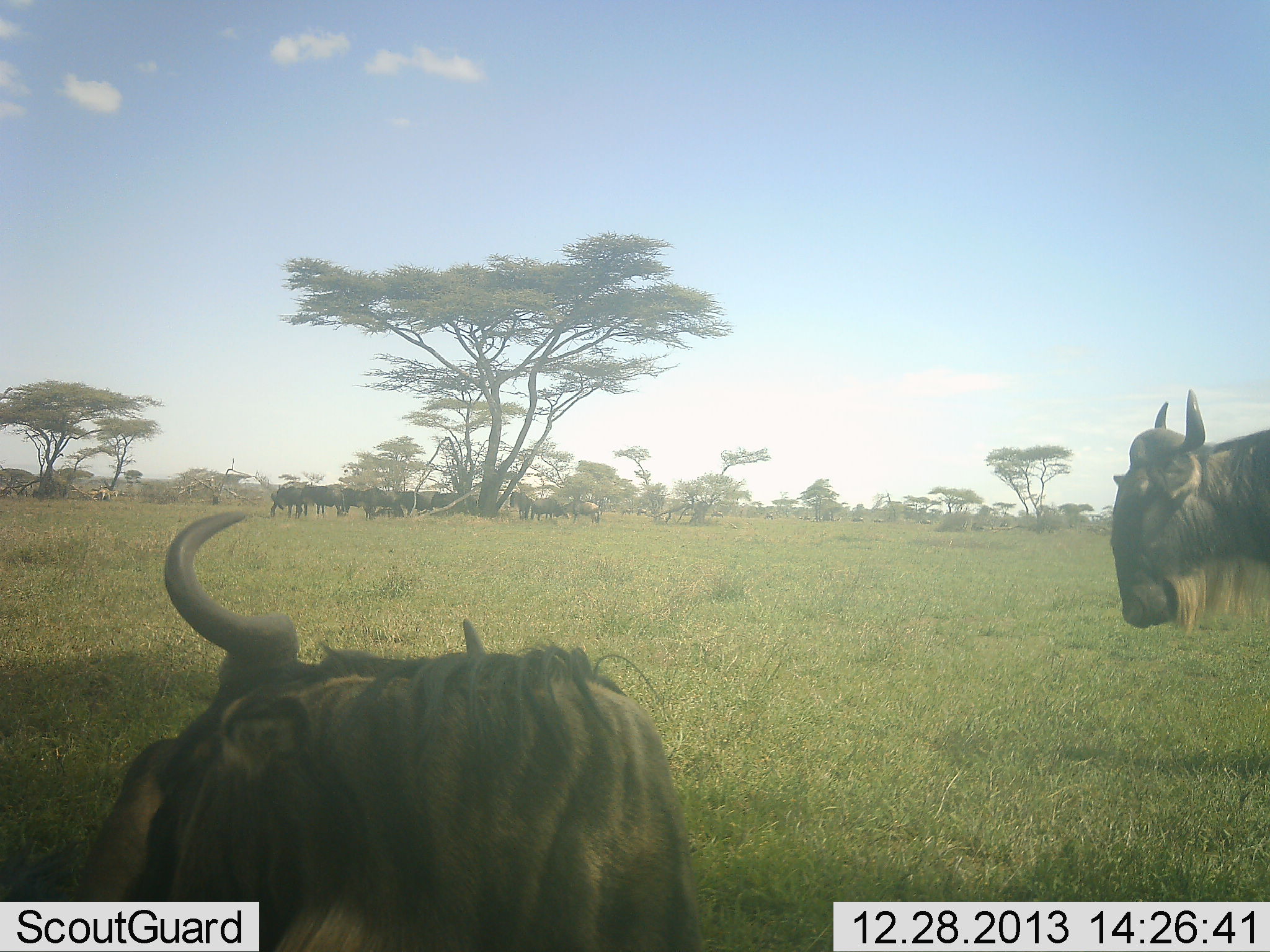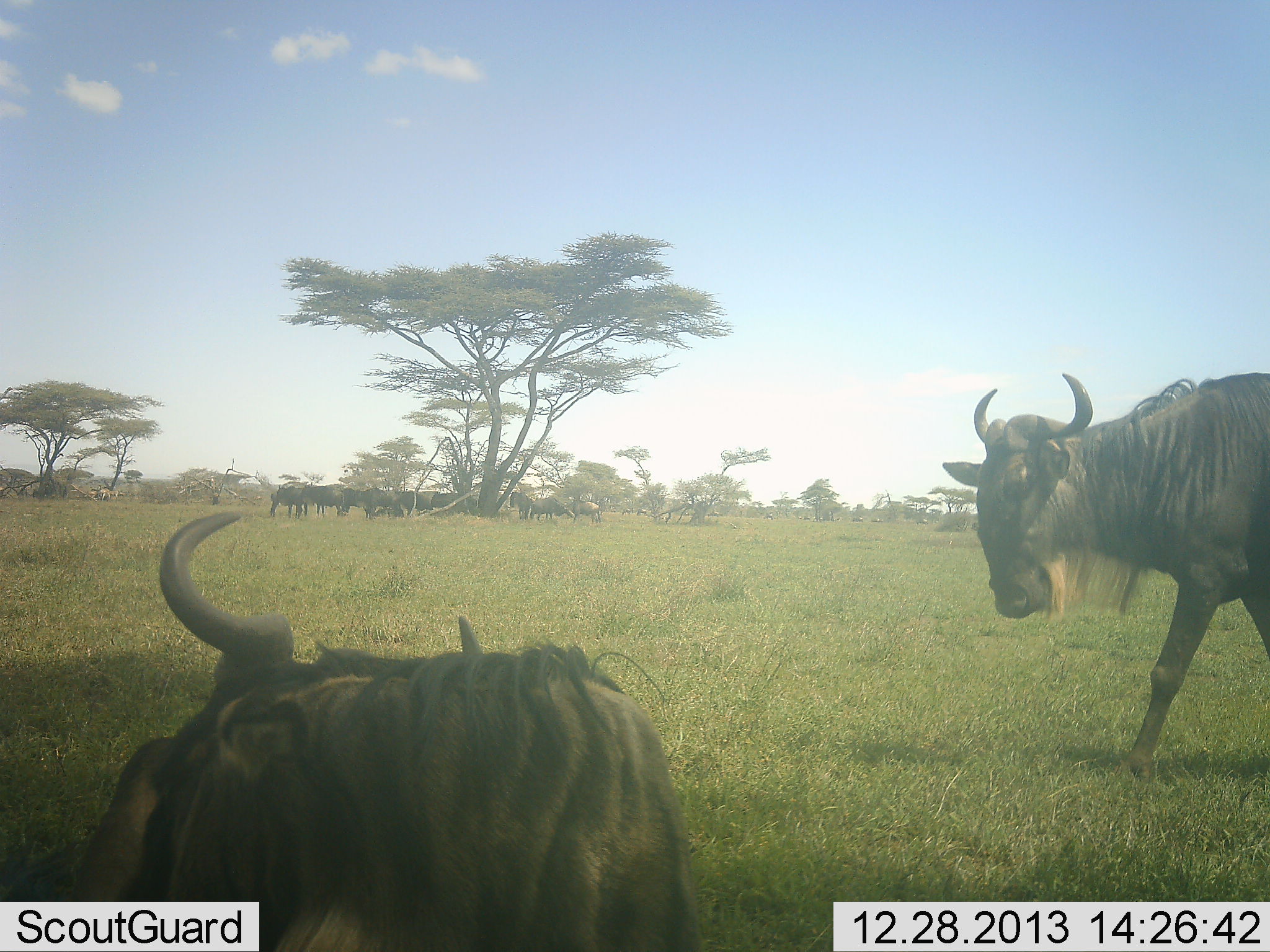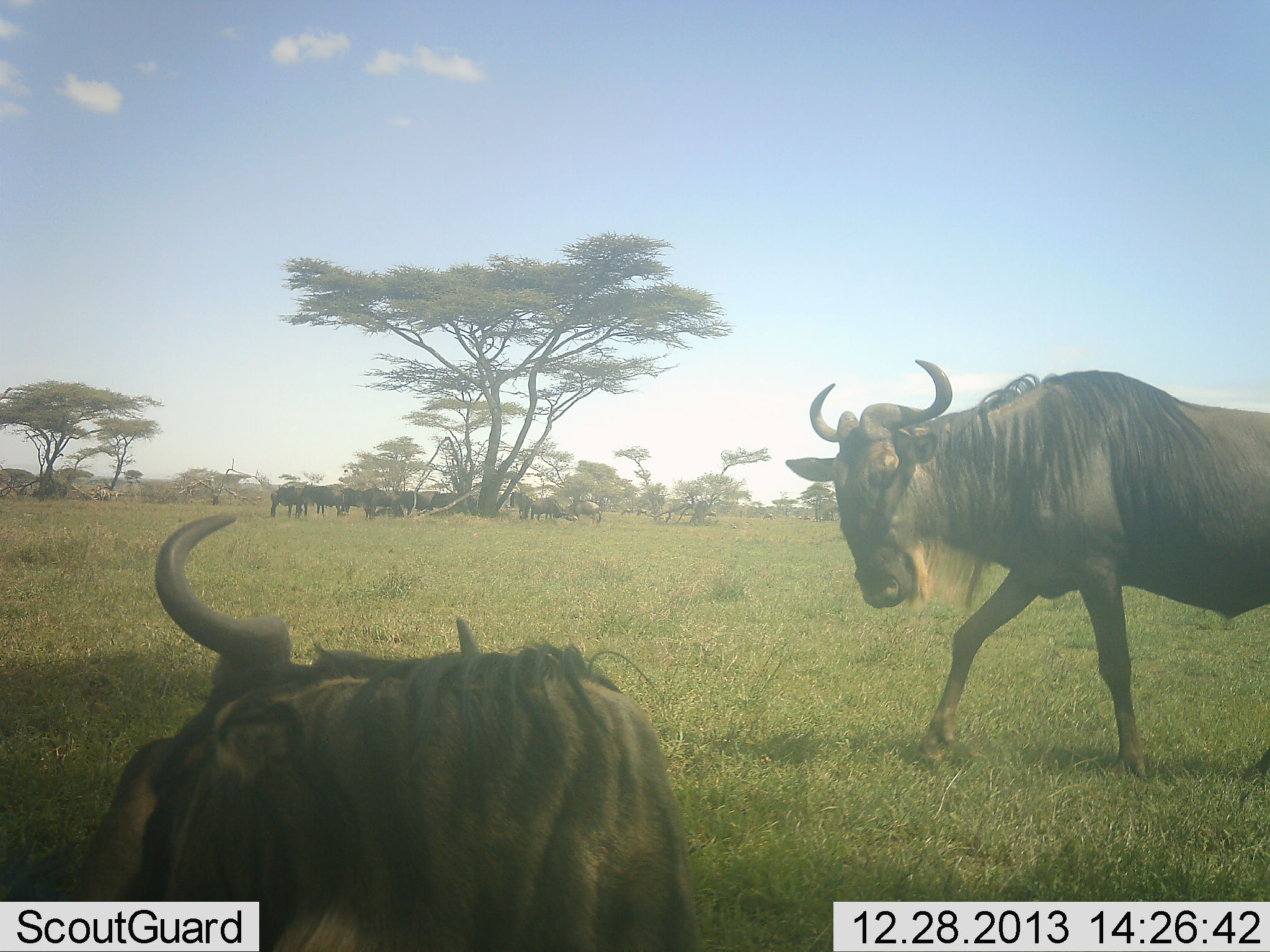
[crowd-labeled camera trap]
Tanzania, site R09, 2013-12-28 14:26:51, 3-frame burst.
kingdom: Animalia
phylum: Chordata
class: Mammalia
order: Artiodactyla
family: Bovidae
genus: Connochaetes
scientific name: Connochaetes taurinus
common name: blue wildebeest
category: wildebeest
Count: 11-50.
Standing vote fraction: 80%.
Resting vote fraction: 60%.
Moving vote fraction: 90%.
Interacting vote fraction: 0%.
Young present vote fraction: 10%.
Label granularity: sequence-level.